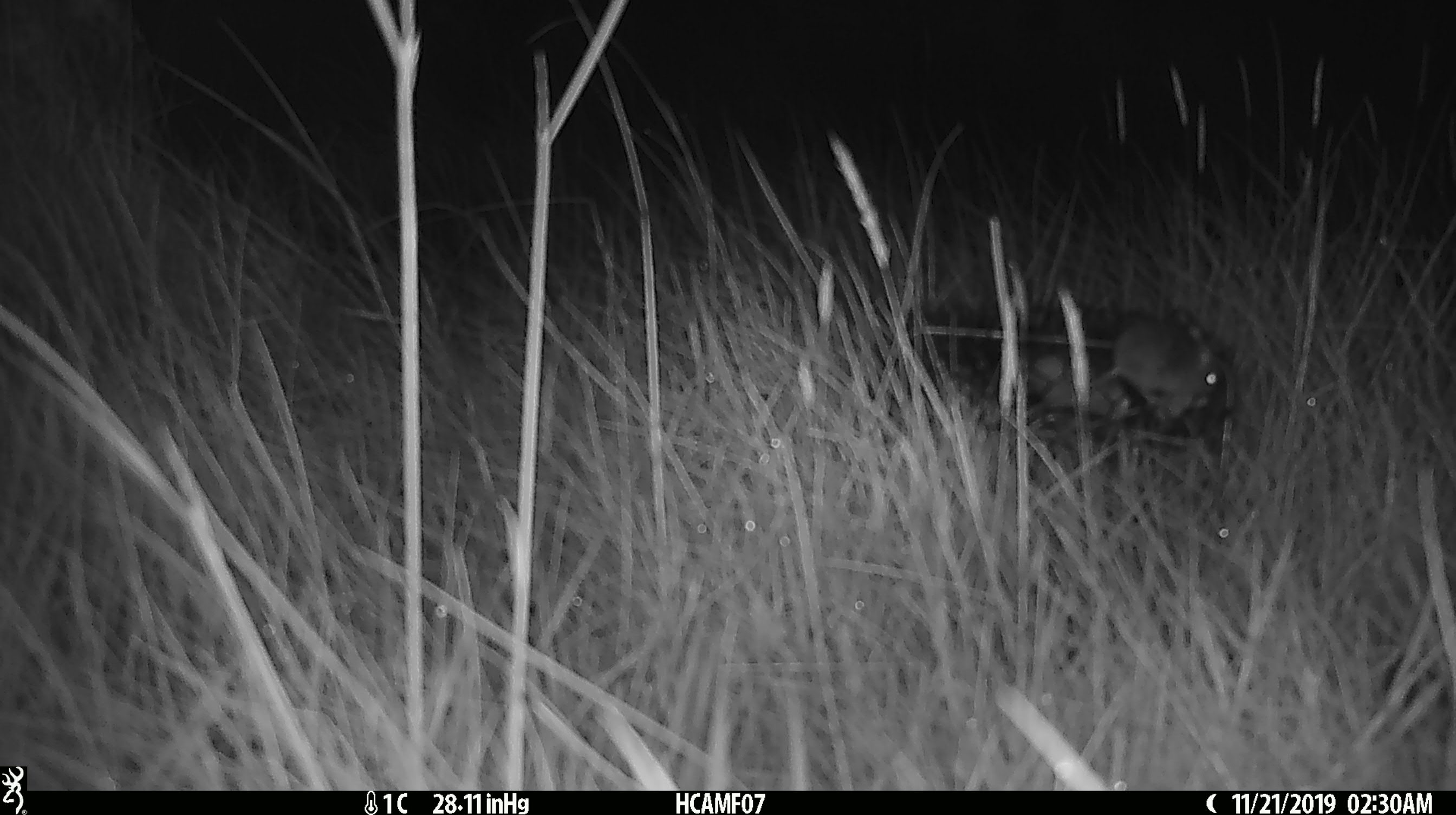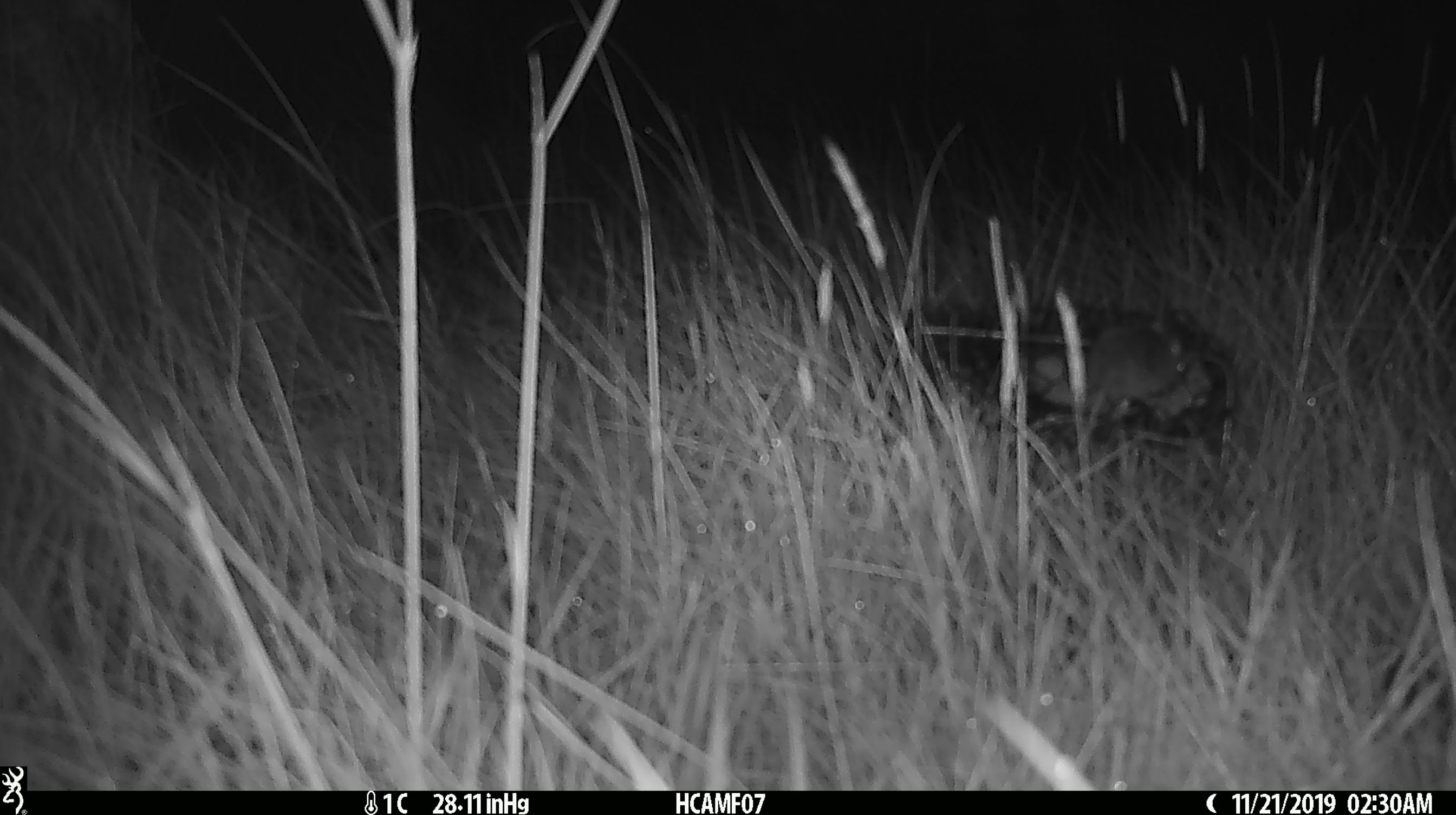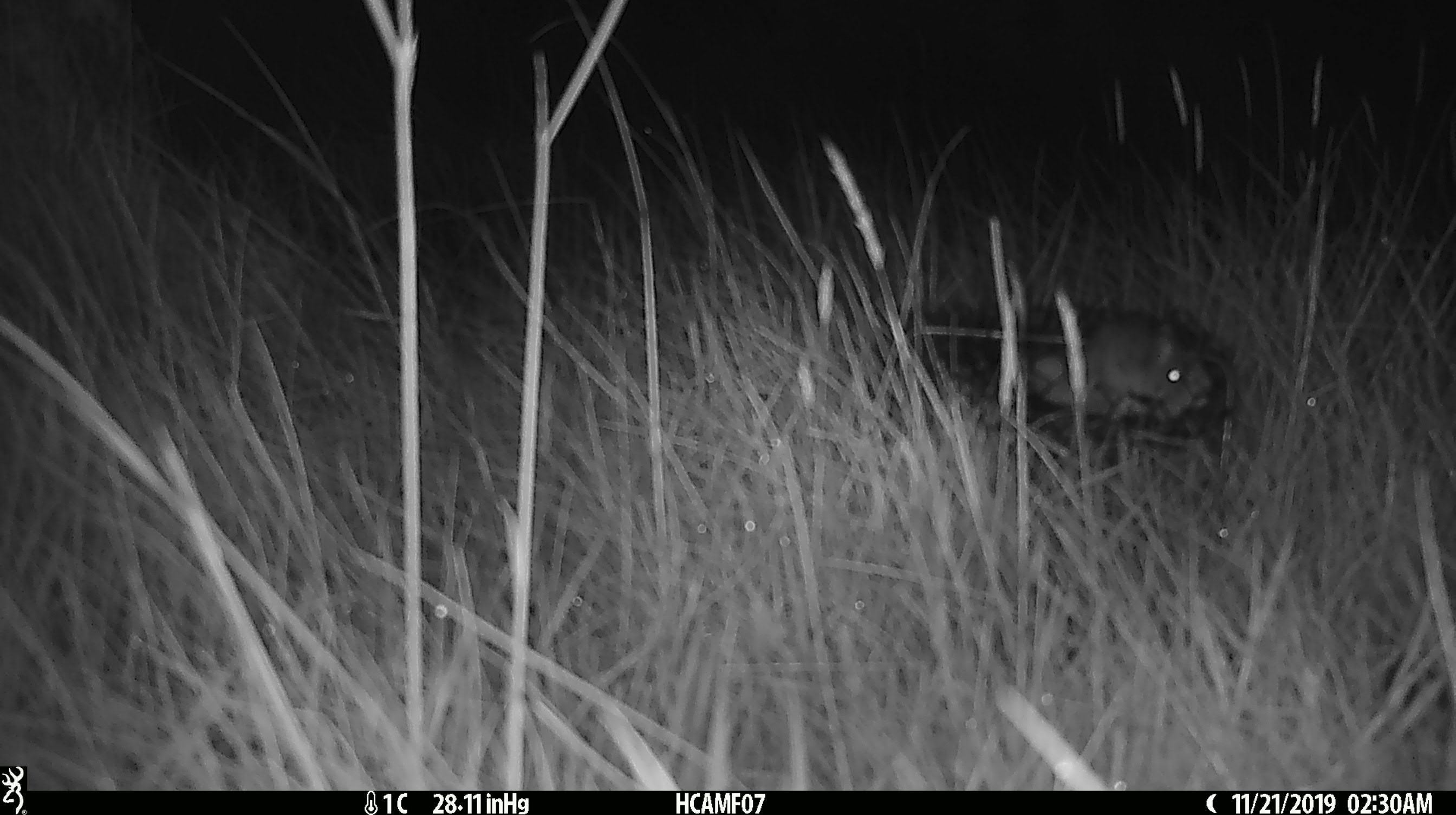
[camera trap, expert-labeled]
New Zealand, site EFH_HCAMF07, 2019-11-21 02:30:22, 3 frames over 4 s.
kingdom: Animalia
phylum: Chordata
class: Mammalia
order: Rodentia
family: Muridae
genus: Mus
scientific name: Mus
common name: mouse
Mouse (Mus).